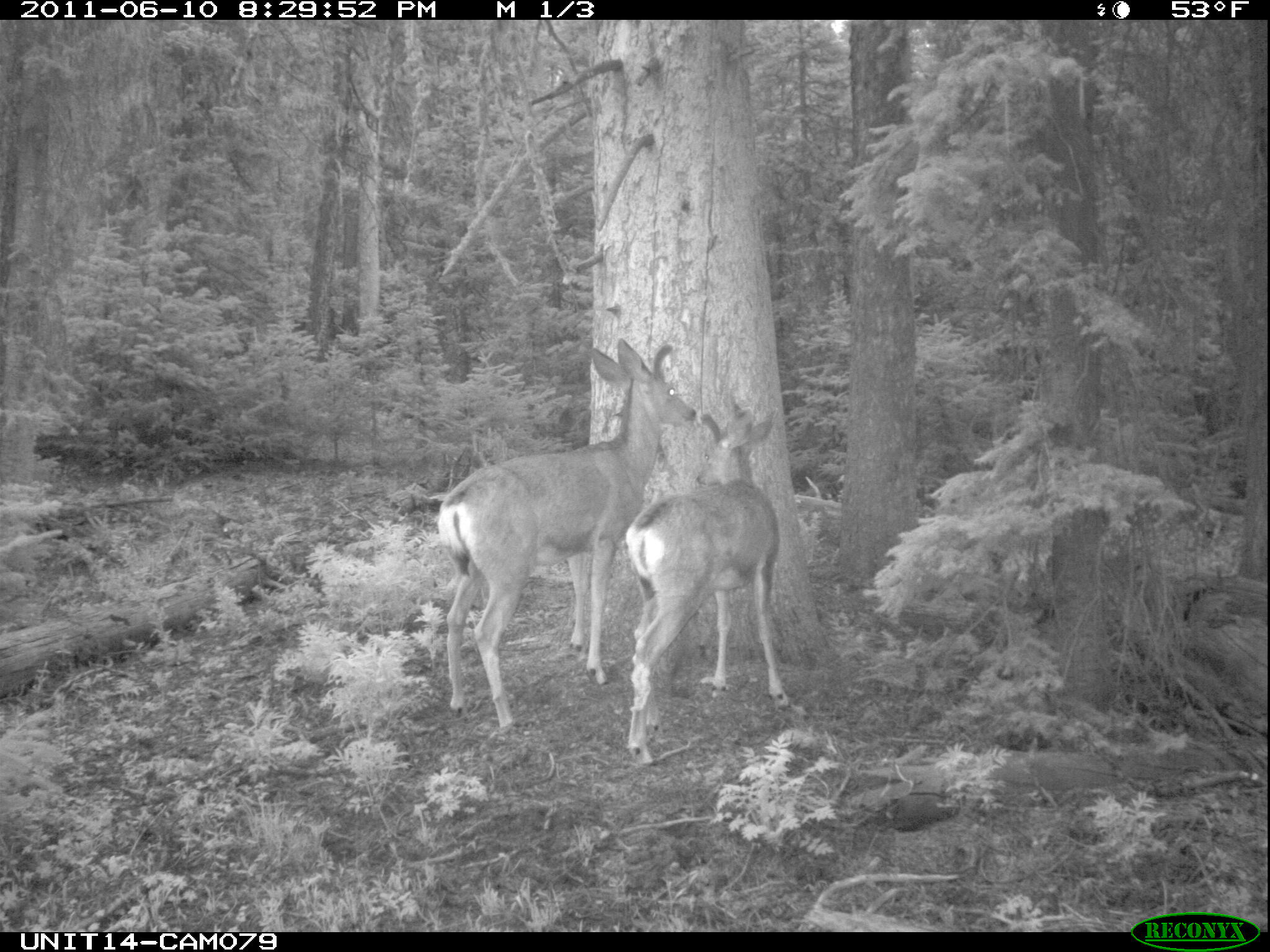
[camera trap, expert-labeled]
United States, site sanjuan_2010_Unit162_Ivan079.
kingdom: Animalia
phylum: Chordata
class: Mammalia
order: Artiodactyla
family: Cervidae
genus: Odocoileus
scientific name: Odocoileus hemionus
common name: mule deer